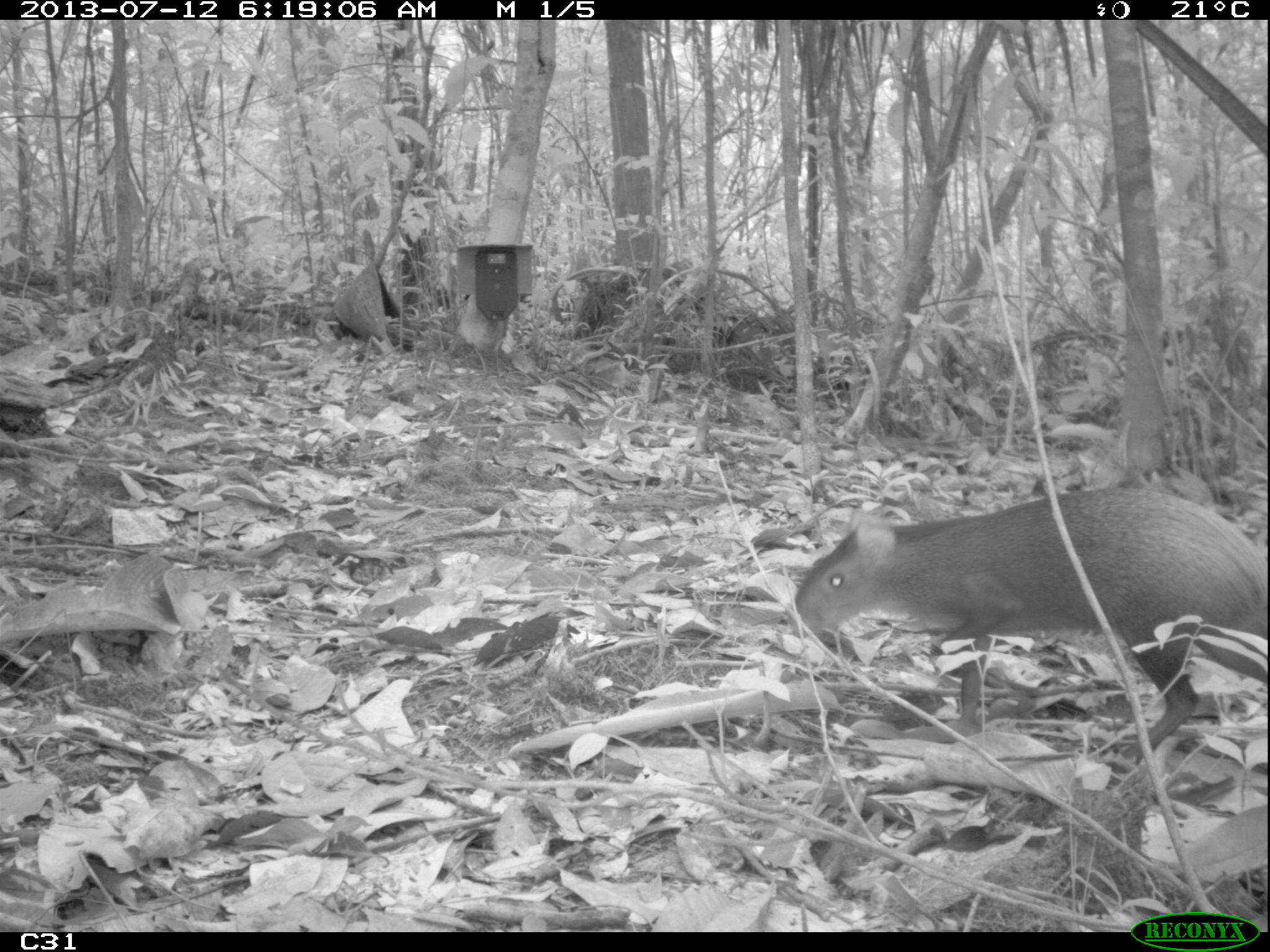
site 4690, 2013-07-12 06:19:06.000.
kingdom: Animalia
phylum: Chordata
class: Mammalia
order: Rodentia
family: Dasyproctidae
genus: Dasyprocta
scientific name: Dasyprocta leporina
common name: red-rumped agouti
Dasyprocta leporina (red-rumped agouti), count 1, age adult.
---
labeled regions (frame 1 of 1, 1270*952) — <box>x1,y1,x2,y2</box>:
dasyprocta leporina: <box>789,488,1266,763</box>